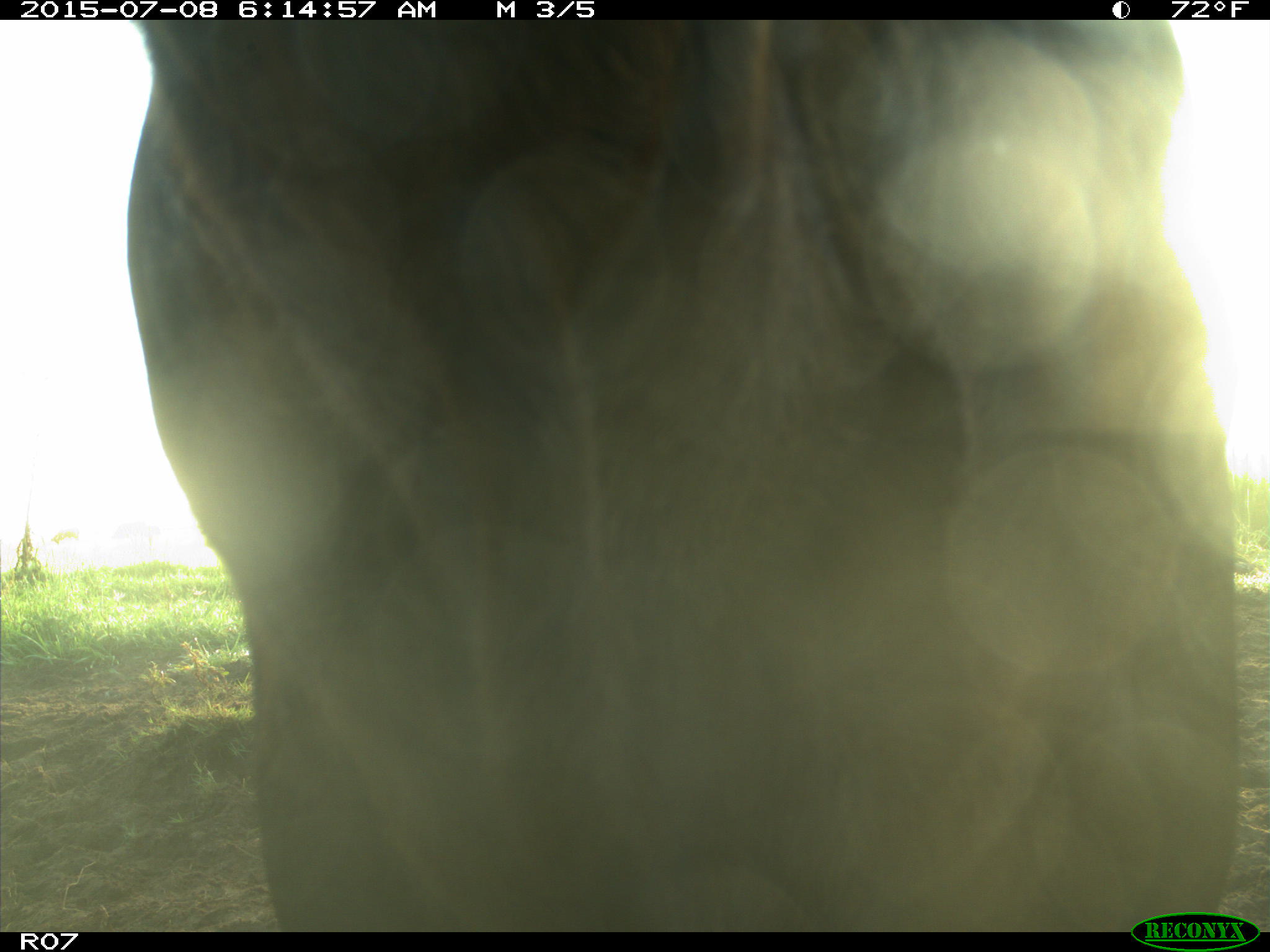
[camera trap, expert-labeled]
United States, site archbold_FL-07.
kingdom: Animalia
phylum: Chordata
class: Mammalia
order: Artiodactyla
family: Bovidae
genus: Bos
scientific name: Bos taurus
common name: domestic cow